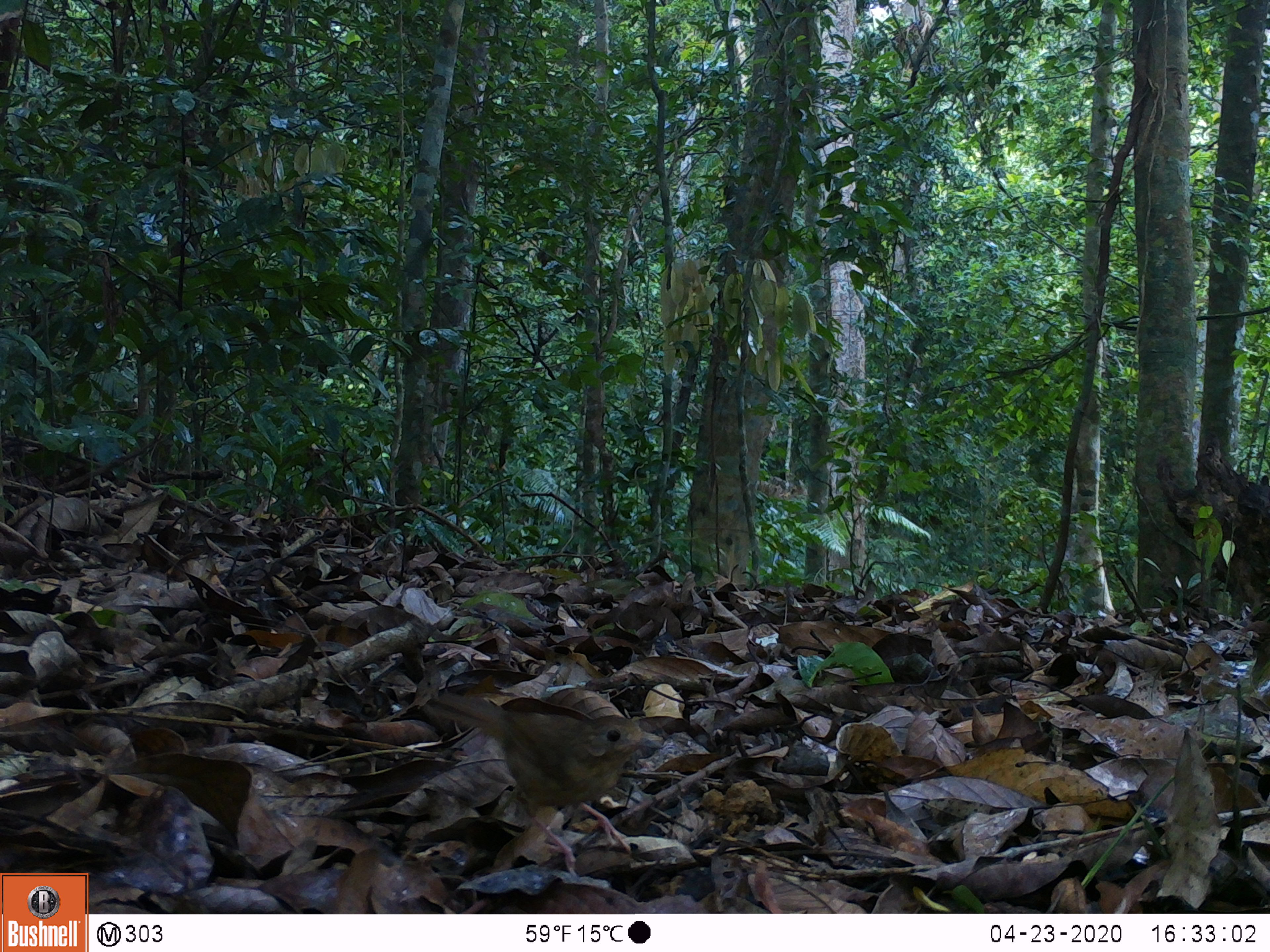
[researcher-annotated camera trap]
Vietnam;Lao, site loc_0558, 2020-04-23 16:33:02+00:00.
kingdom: Animalia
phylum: Chordata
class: Aves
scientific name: Aves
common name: bird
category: unidentified bird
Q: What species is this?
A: Unidentified bird (bird) (Aves).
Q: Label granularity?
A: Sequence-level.